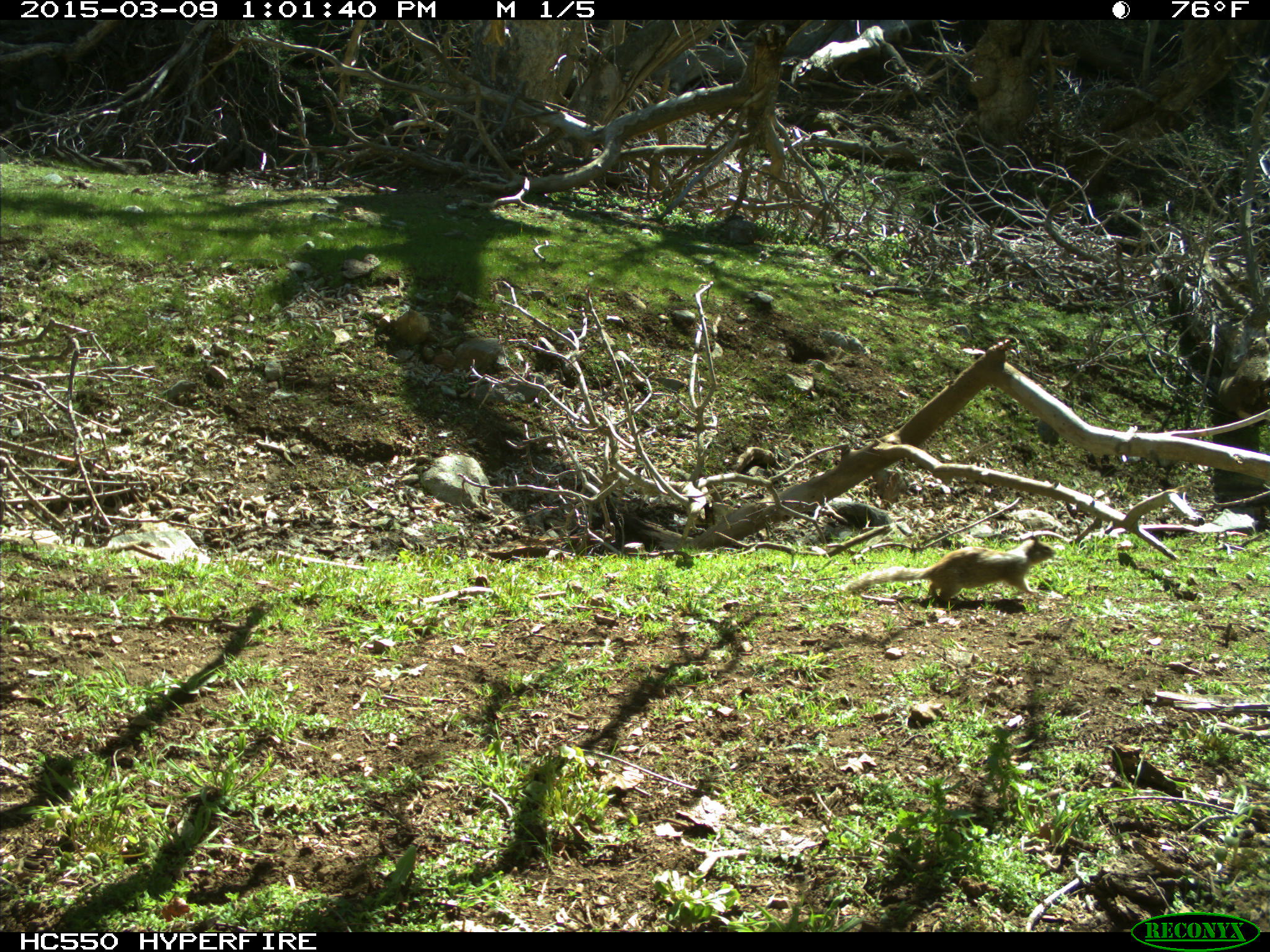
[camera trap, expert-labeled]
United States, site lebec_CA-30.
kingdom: Animalia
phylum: Chordata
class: Mammalia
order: Rodentia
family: Sciuridae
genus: Otospermophilus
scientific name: Otospermophilus beecheyi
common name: california ground squirrel